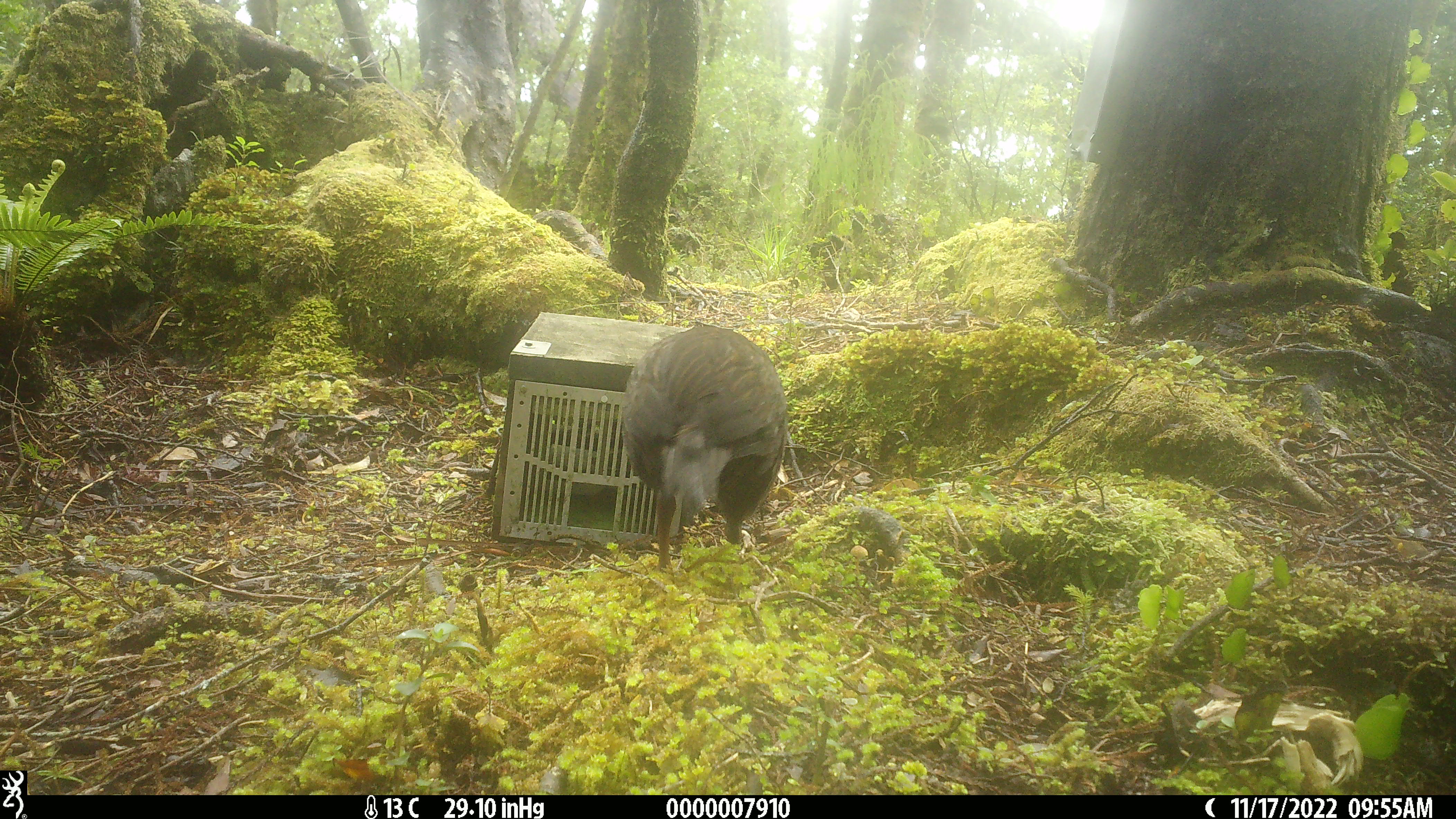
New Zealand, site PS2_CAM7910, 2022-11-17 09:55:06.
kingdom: Animalia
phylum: Chordata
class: Aves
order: Gruiformes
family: Rallidae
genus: Gallirallus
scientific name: Gallirallus australis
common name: weka